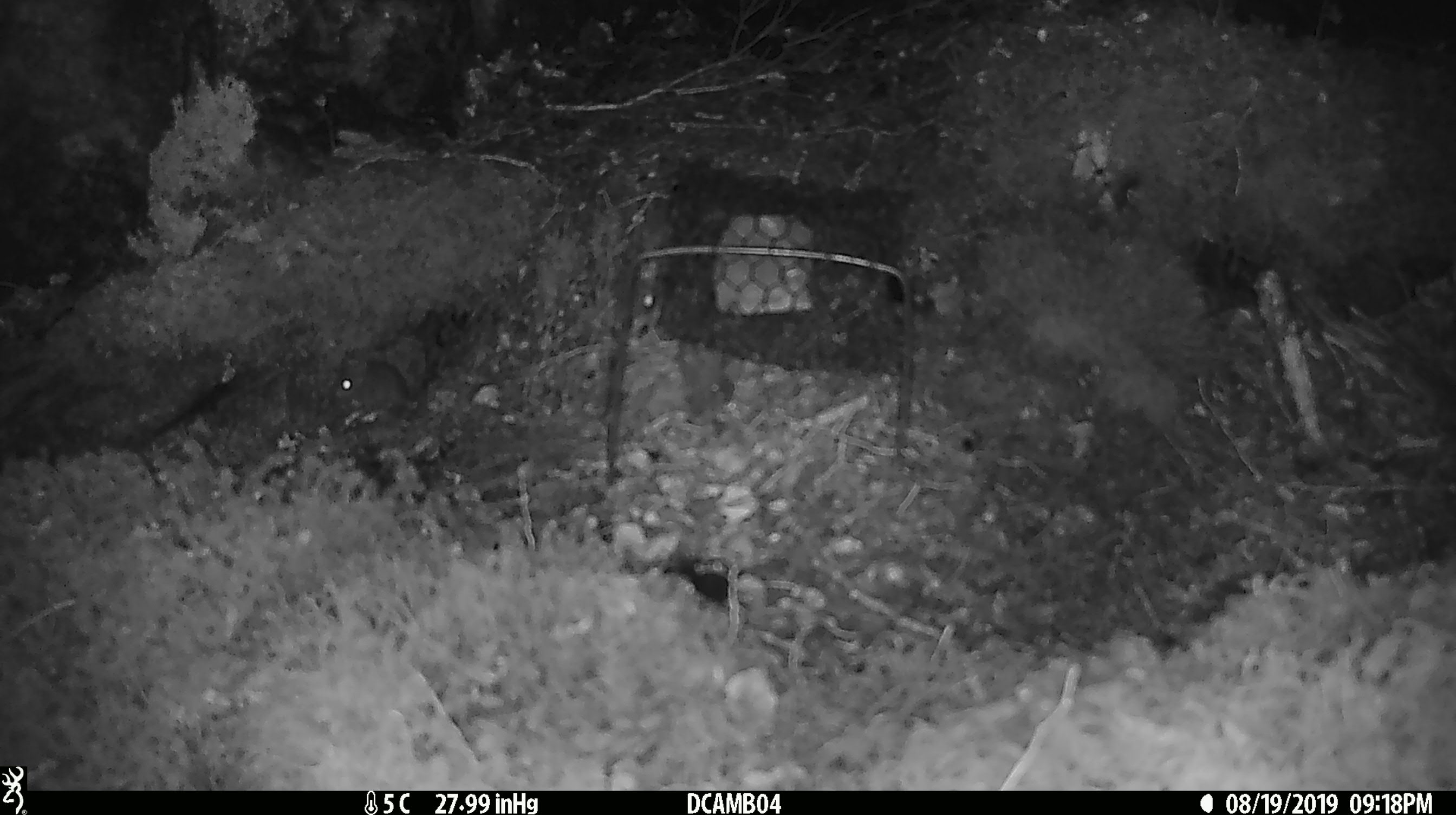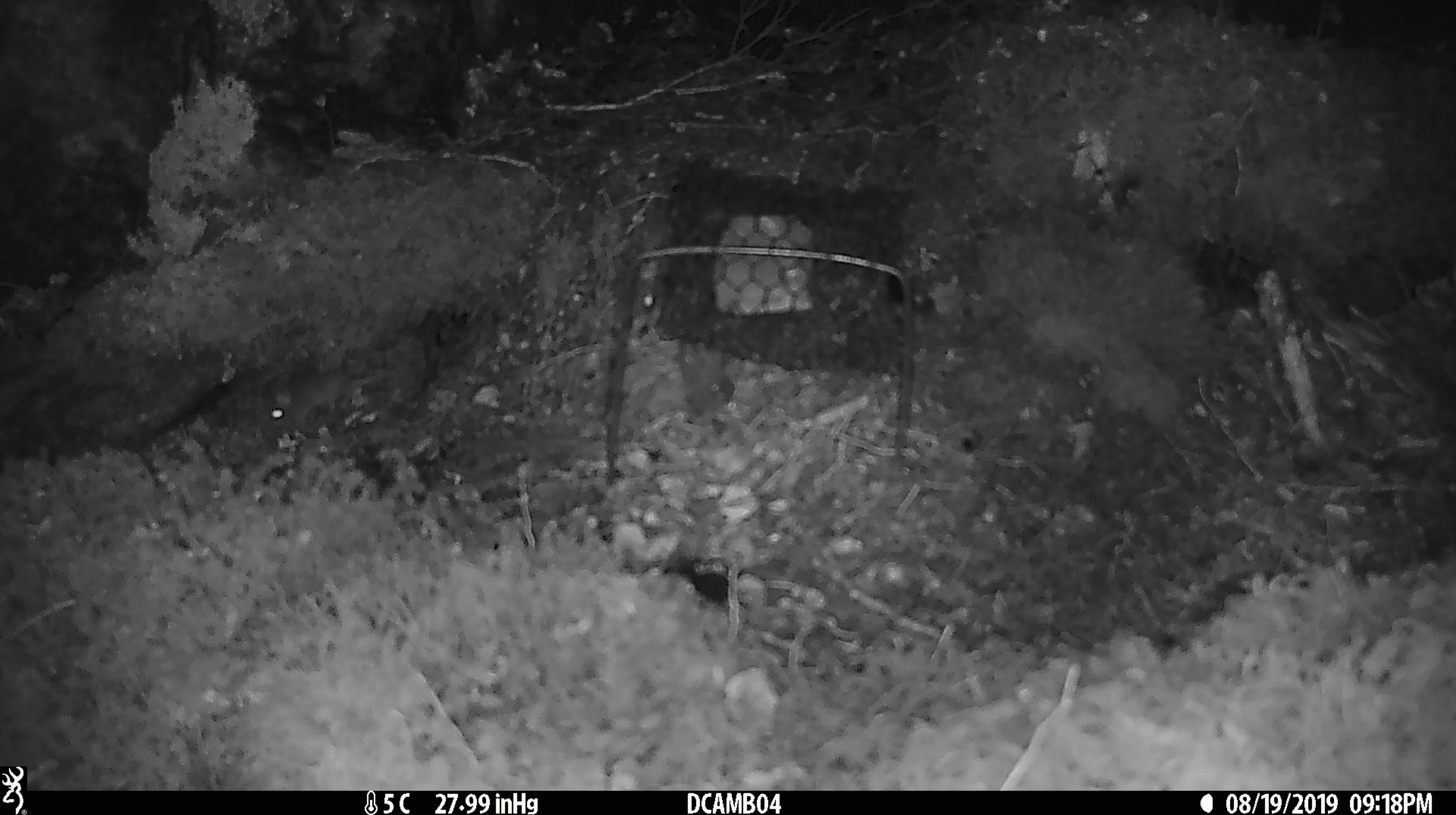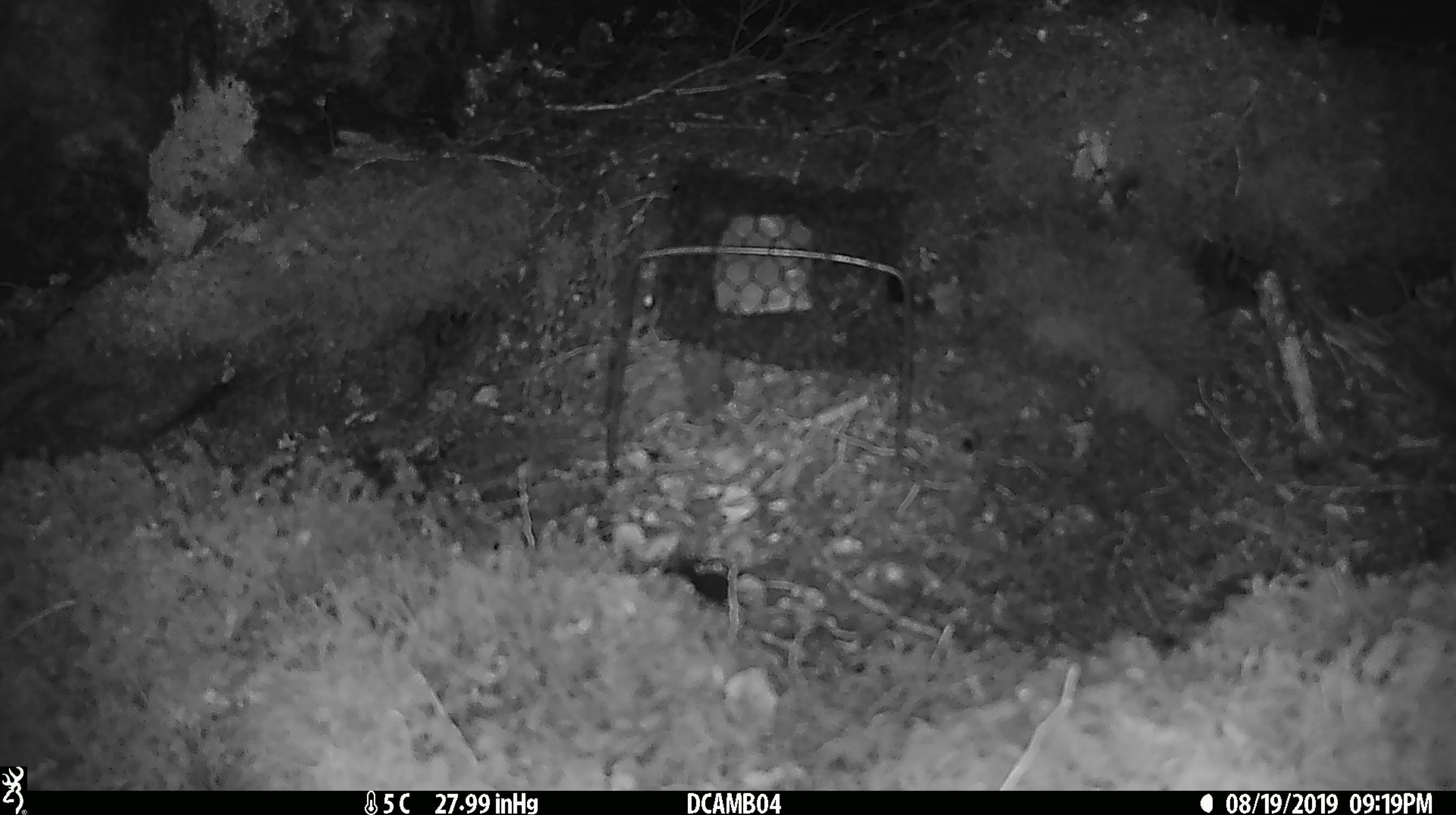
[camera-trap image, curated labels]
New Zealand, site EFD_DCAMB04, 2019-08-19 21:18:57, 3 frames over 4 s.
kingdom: Animalia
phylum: Chordata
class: Mammalia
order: Rodentia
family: Muridae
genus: Mus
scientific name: Mus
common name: mouse